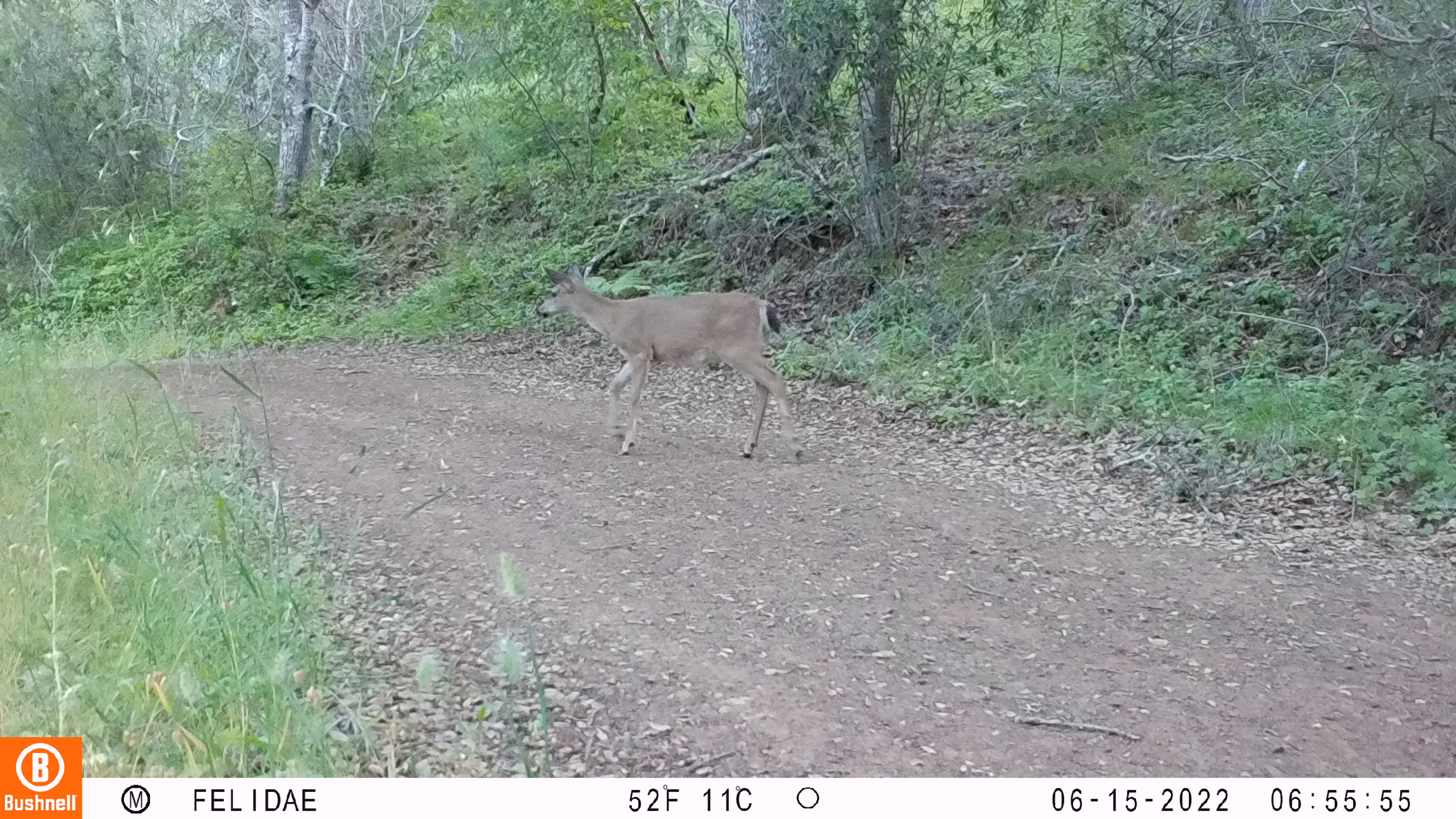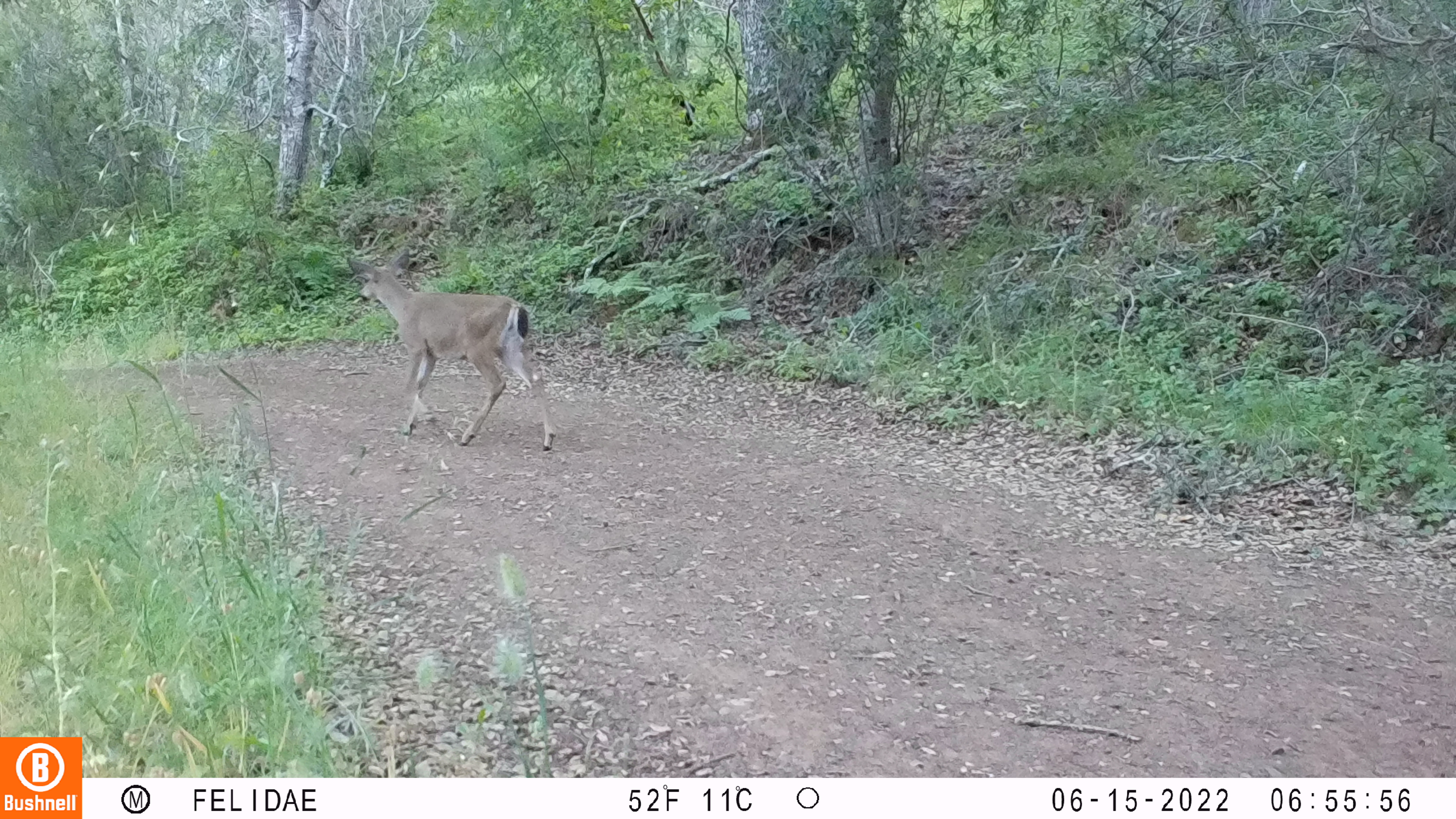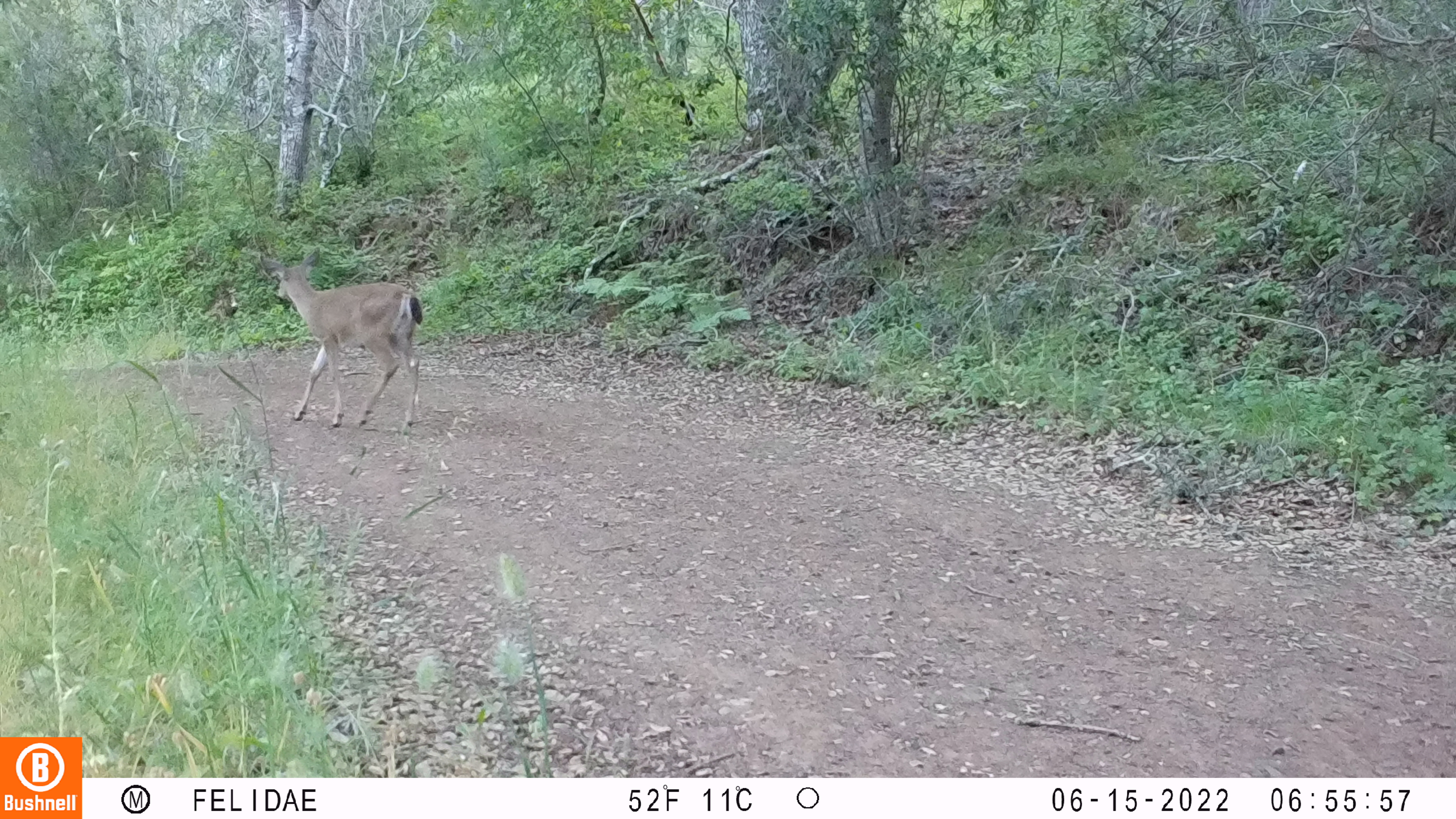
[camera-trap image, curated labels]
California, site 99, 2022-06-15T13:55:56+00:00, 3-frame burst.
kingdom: Animalia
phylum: Chordata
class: Mammalia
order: Artiodactyla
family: Cervidae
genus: Odocoileus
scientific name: Odocoileus hemionus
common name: mule deer